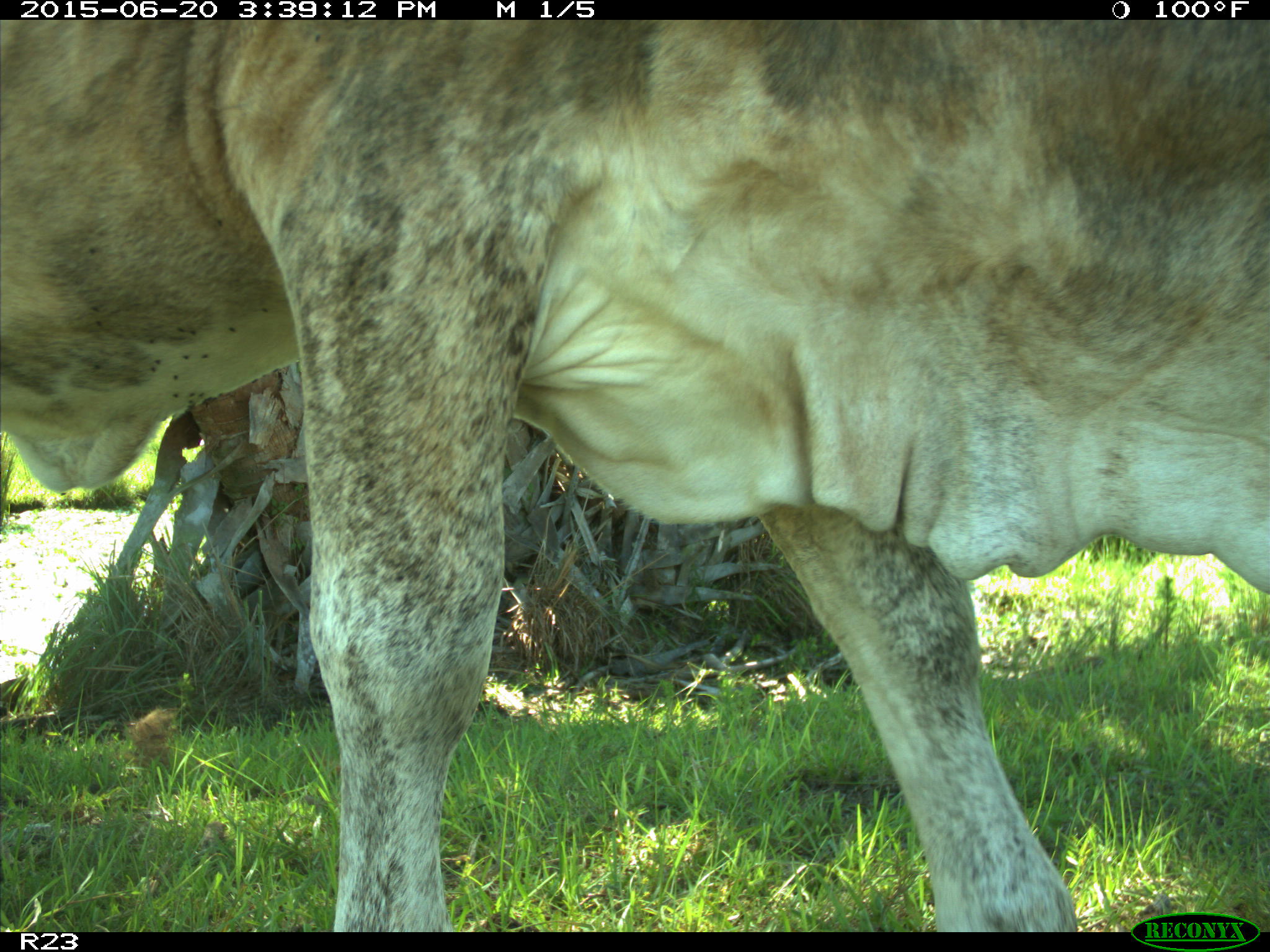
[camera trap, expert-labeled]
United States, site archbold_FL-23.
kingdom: Animalia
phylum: Chordata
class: Mammalia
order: Artiodactyla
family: Bovidae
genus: Bos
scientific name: Bos taurus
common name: domestic cow